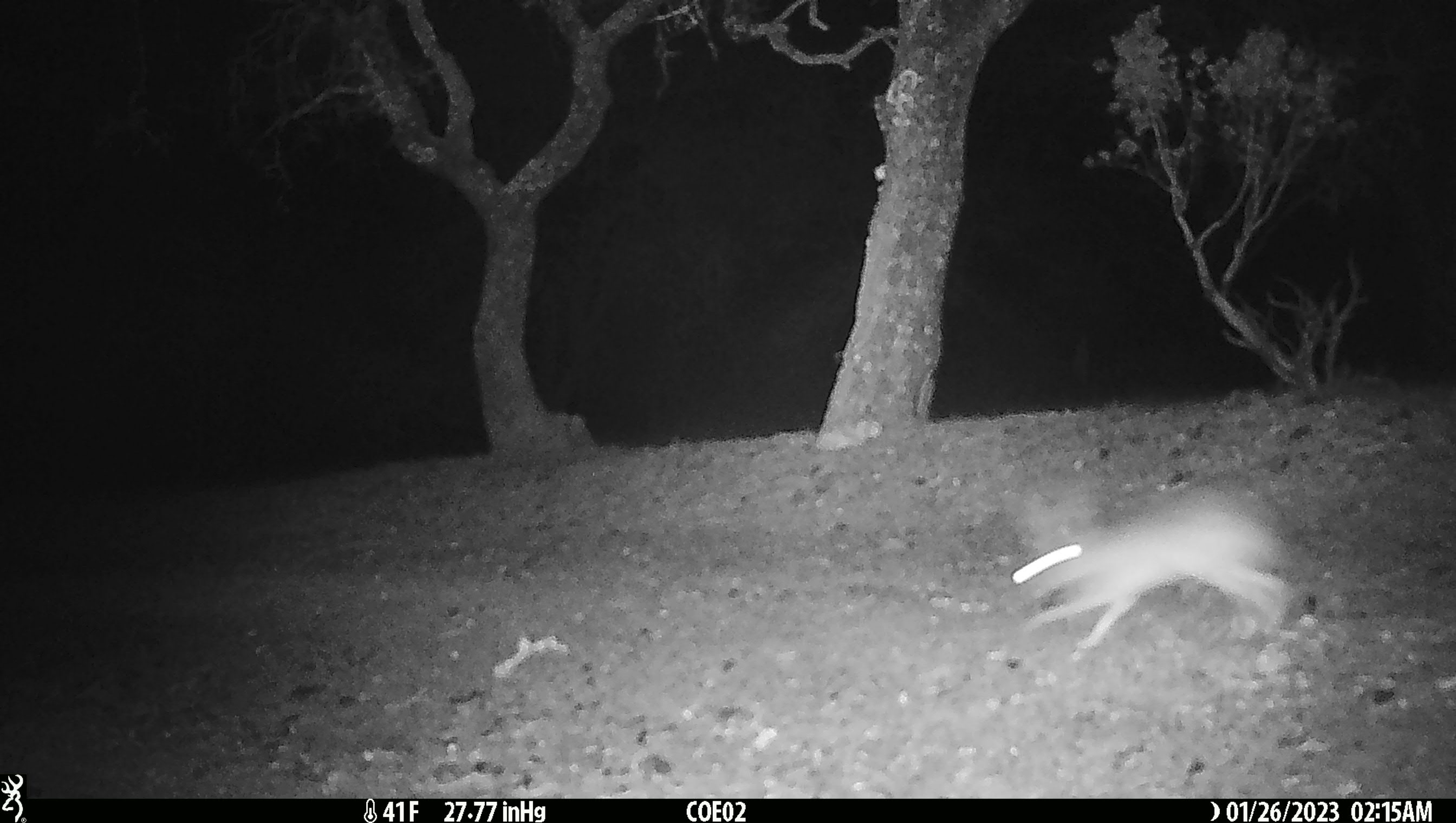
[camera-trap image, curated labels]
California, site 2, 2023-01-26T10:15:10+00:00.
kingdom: Animalia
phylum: Chordata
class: Mammalia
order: Lagomorpha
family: Leporidae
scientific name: Leporidae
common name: rabbit